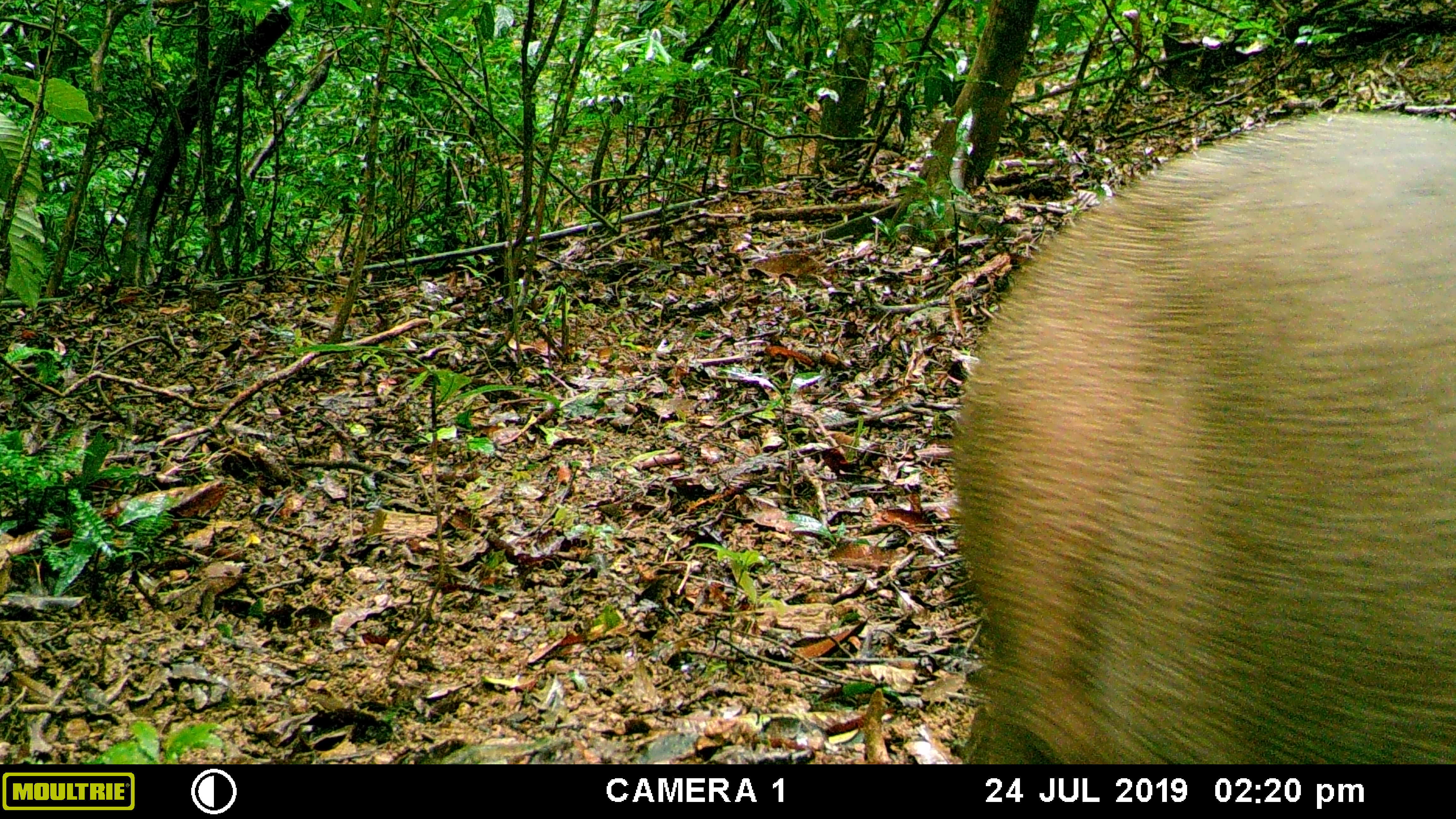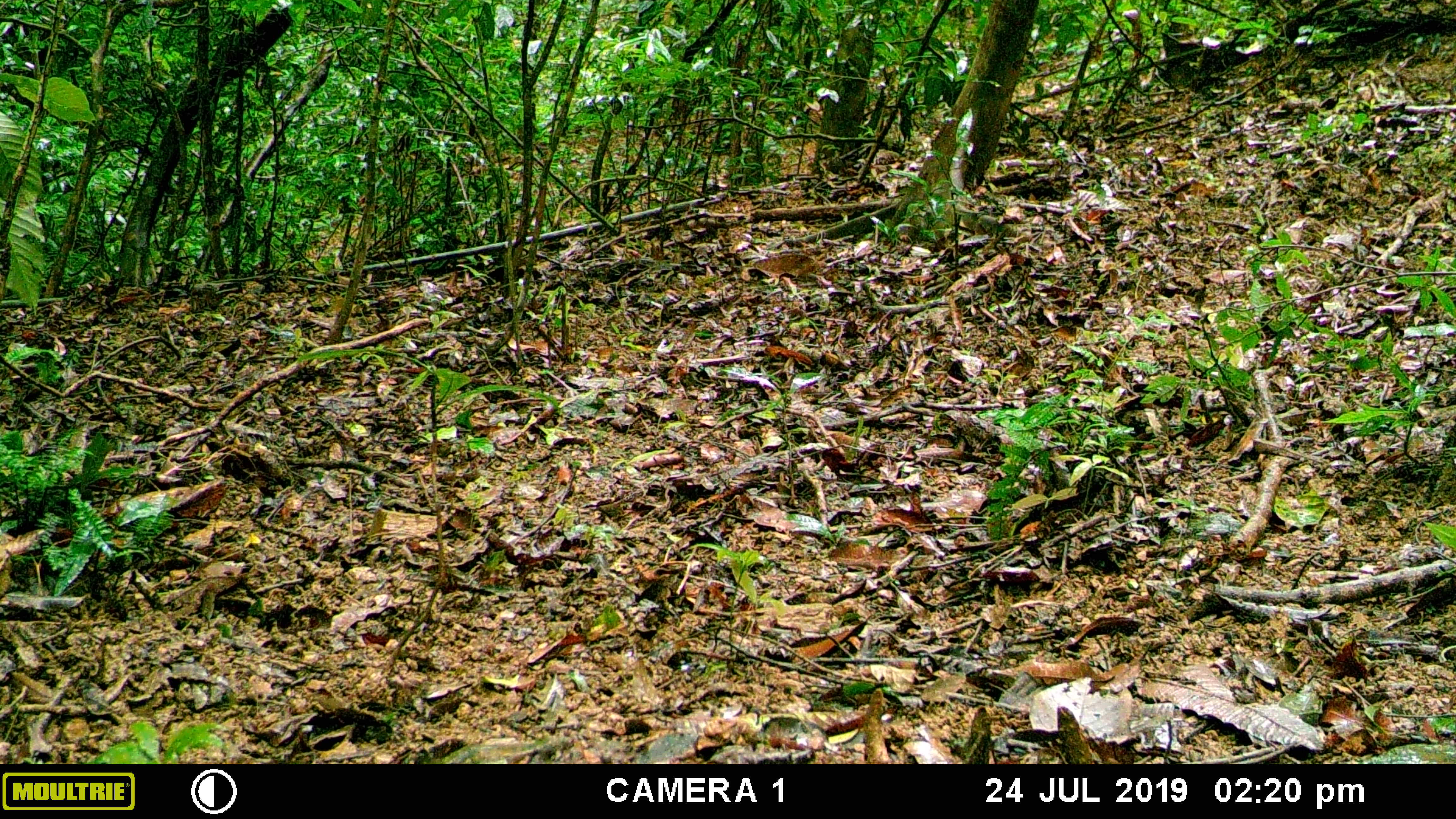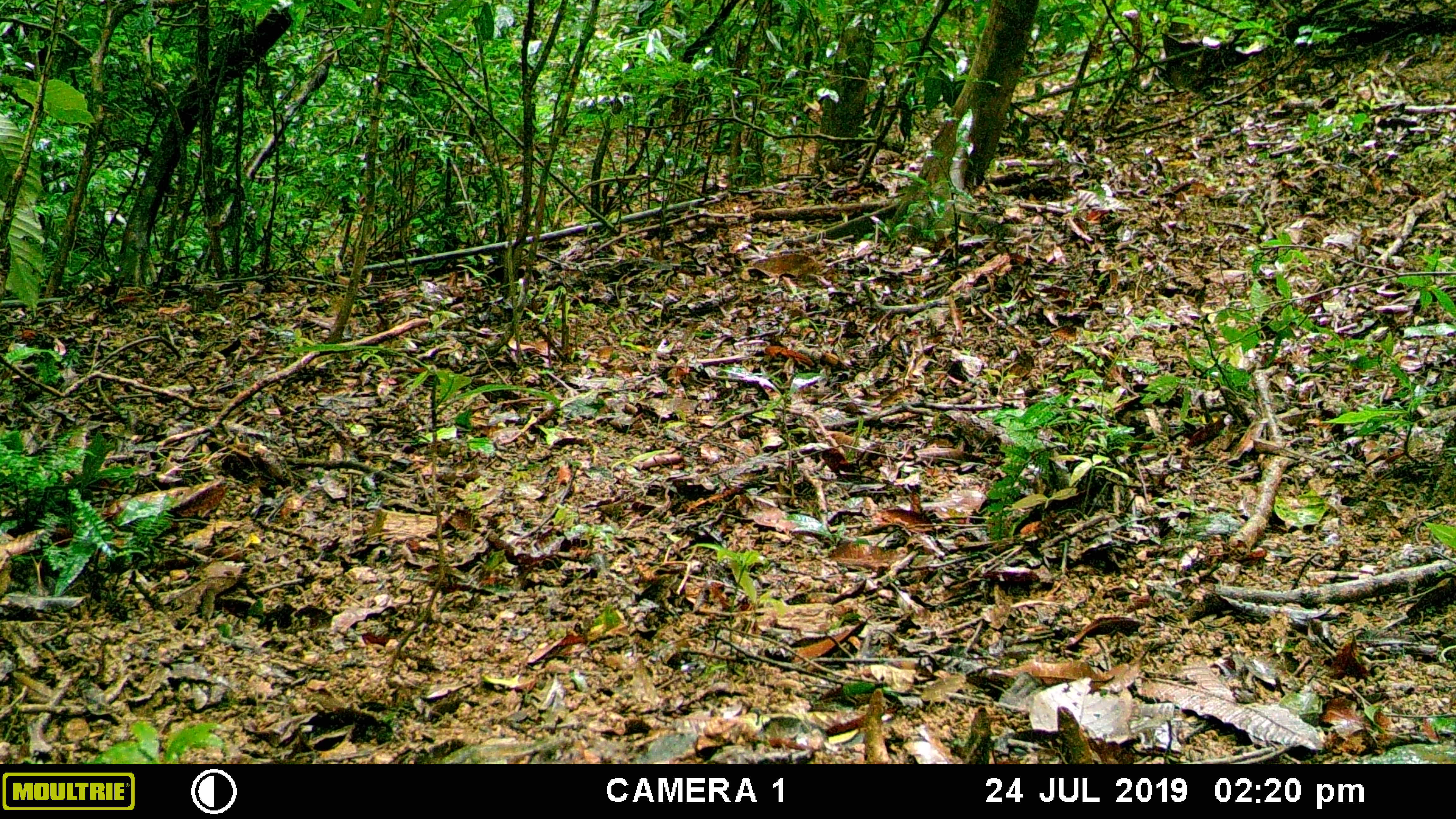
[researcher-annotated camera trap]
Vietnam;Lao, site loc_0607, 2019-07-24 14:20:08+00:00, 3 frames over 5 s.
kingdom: Animalia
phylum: Chordata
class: Mammalia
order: Artiodactyla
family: Suidae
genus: Sus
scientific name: Sus scrofa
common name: eurasian wild pig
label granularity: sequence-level